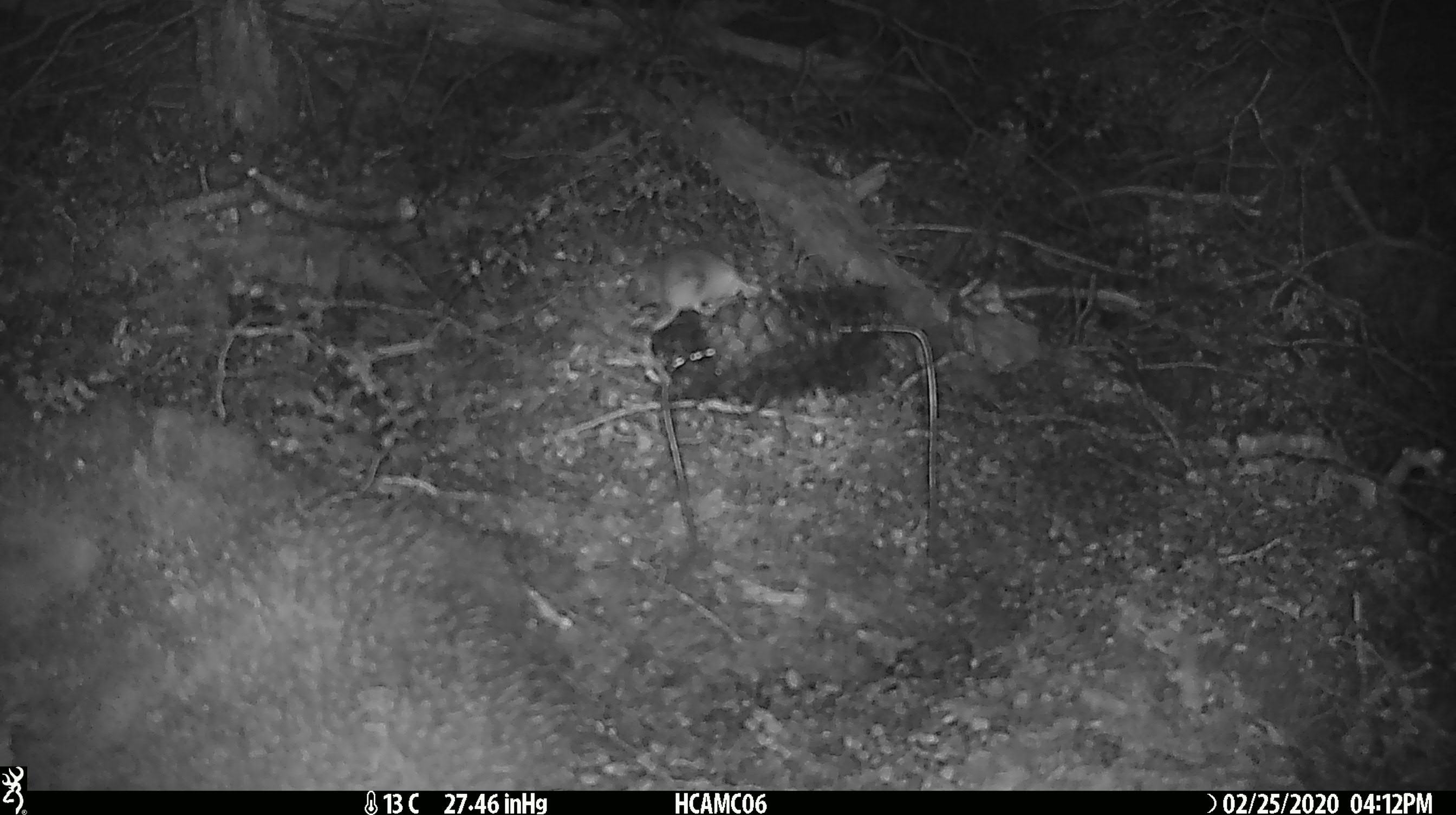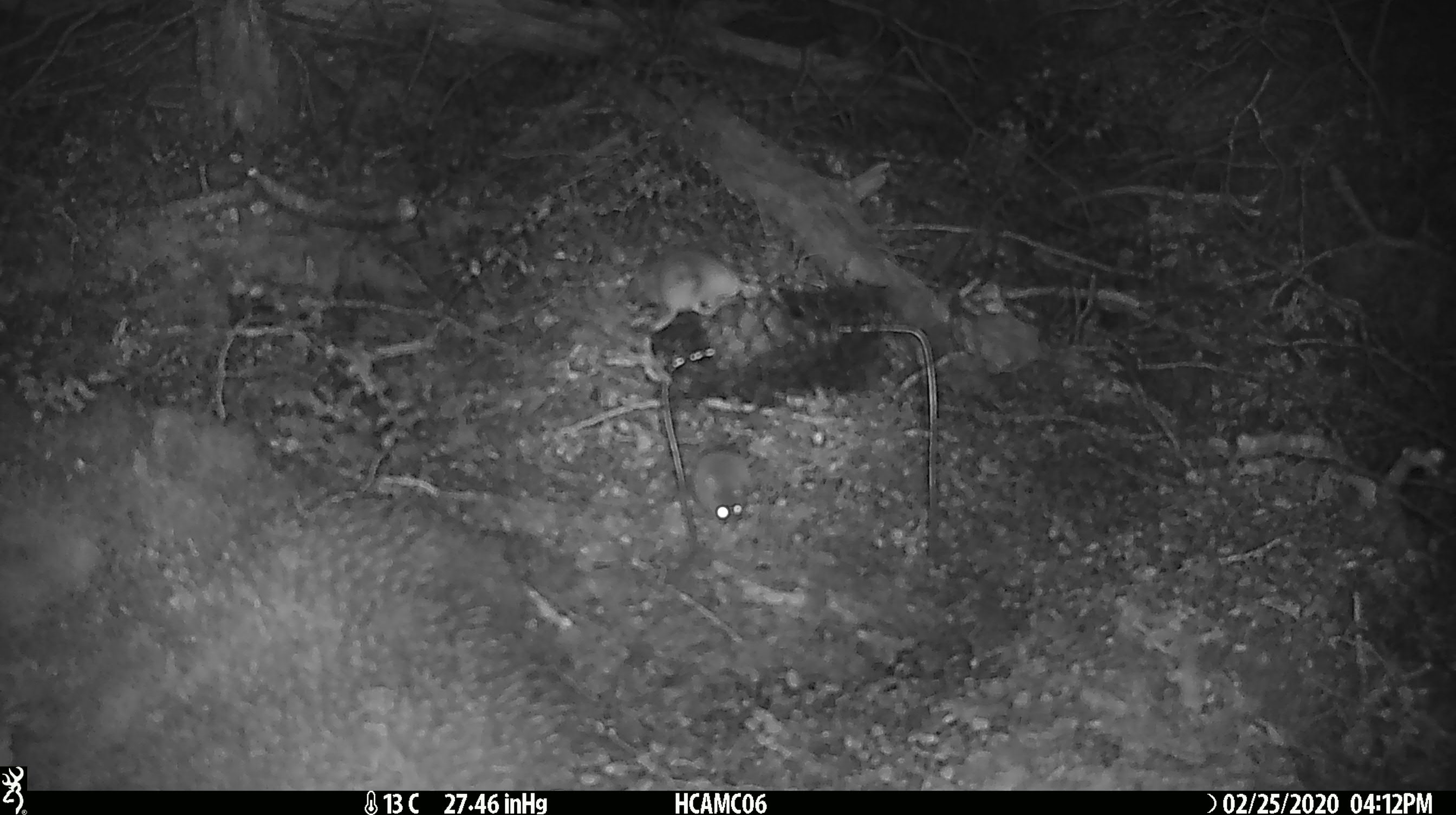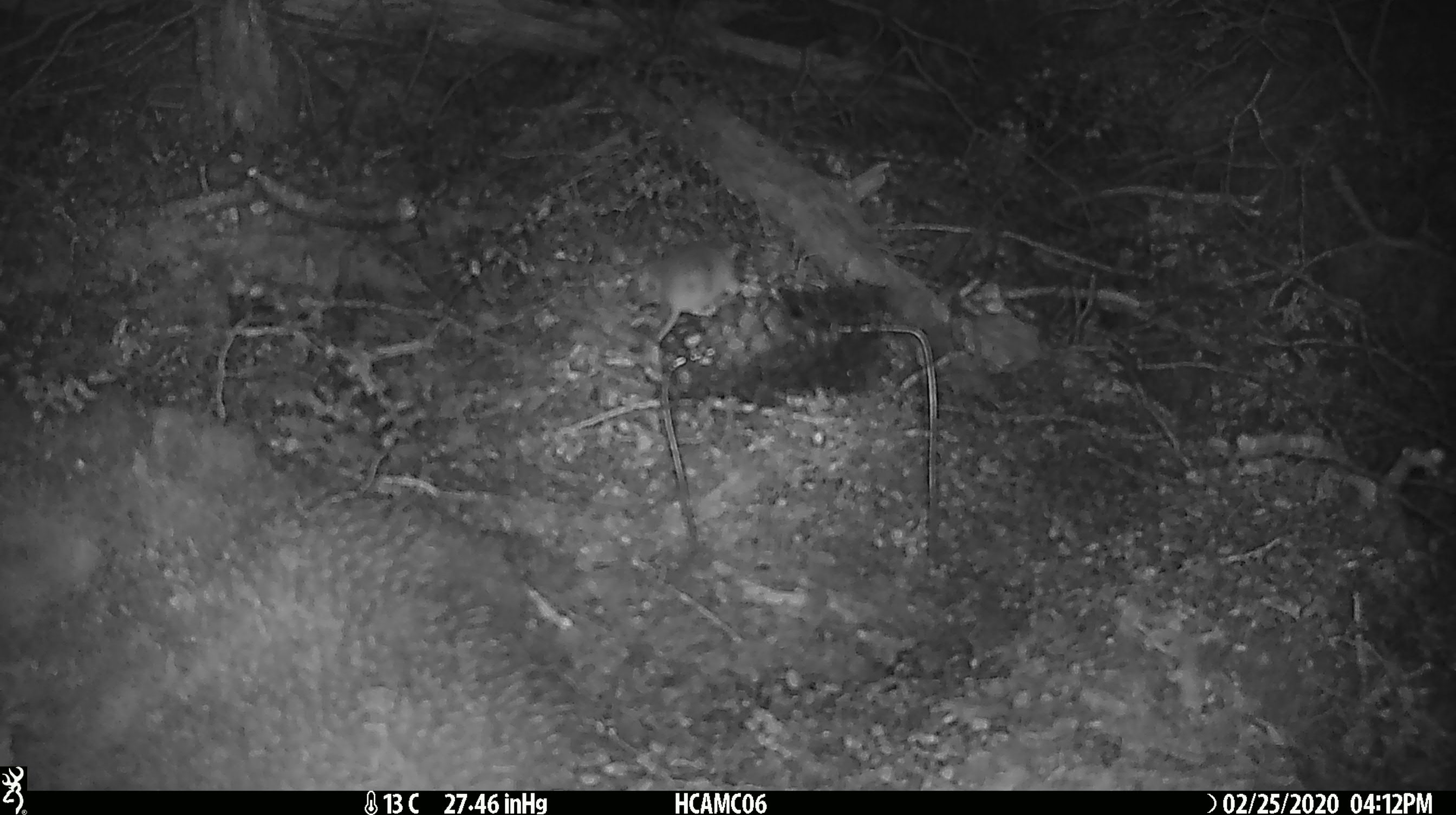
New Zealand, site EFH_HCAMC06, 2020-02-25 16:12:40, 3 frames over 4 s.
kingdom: Animalia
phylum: Chordata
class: Mammalia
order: Rodentia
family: Muridae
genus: Mus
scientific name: Mus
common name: mouse